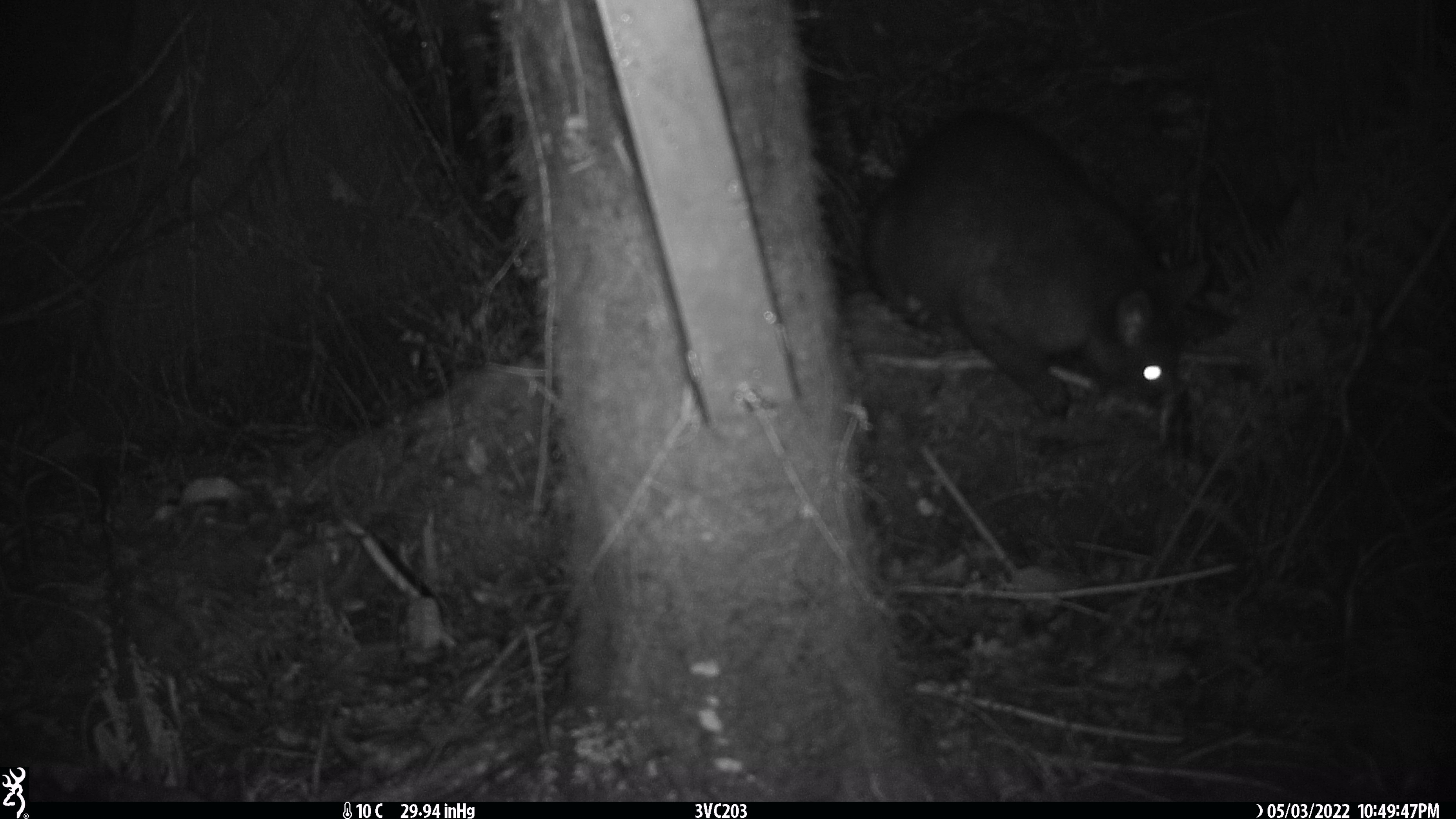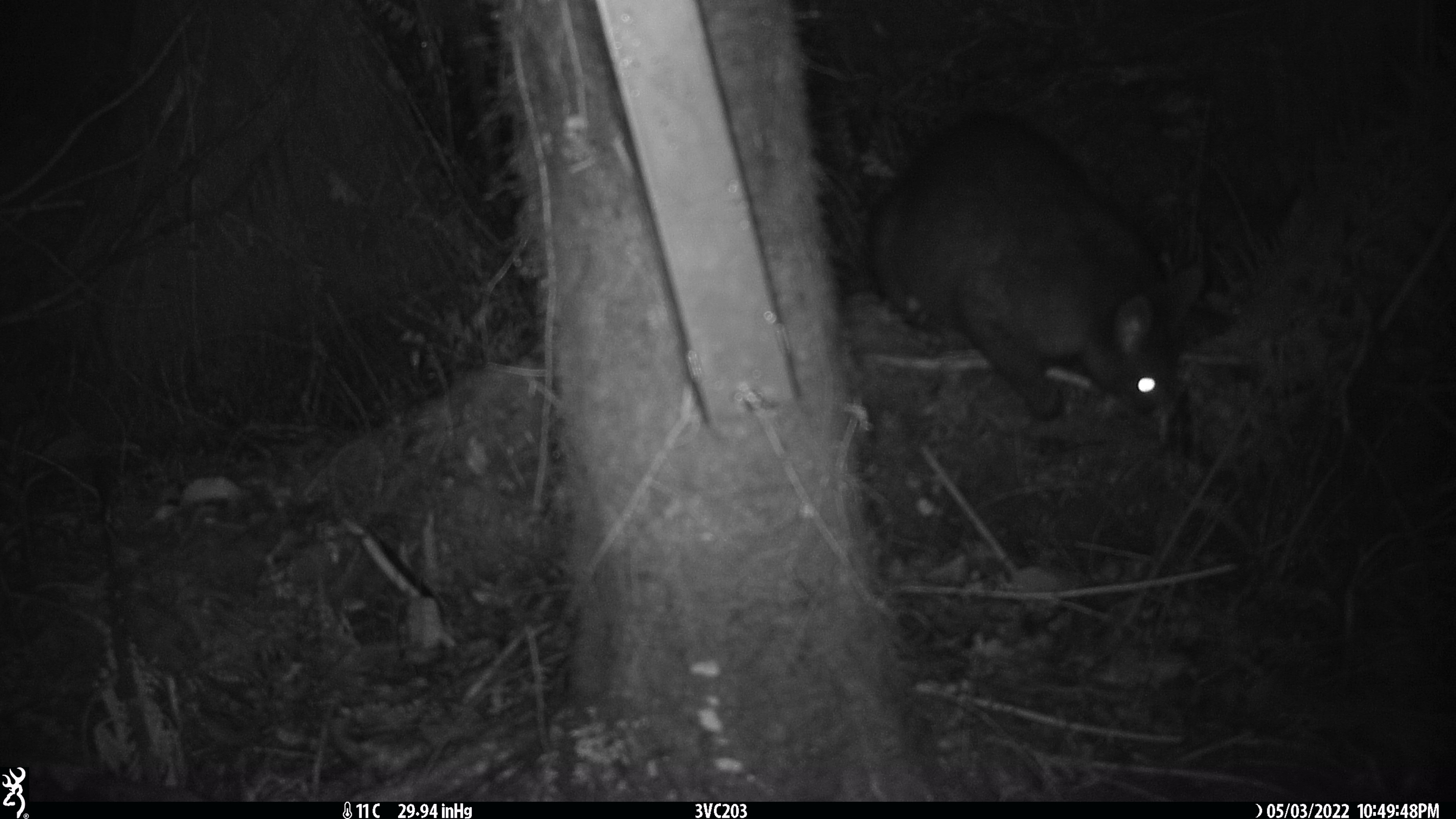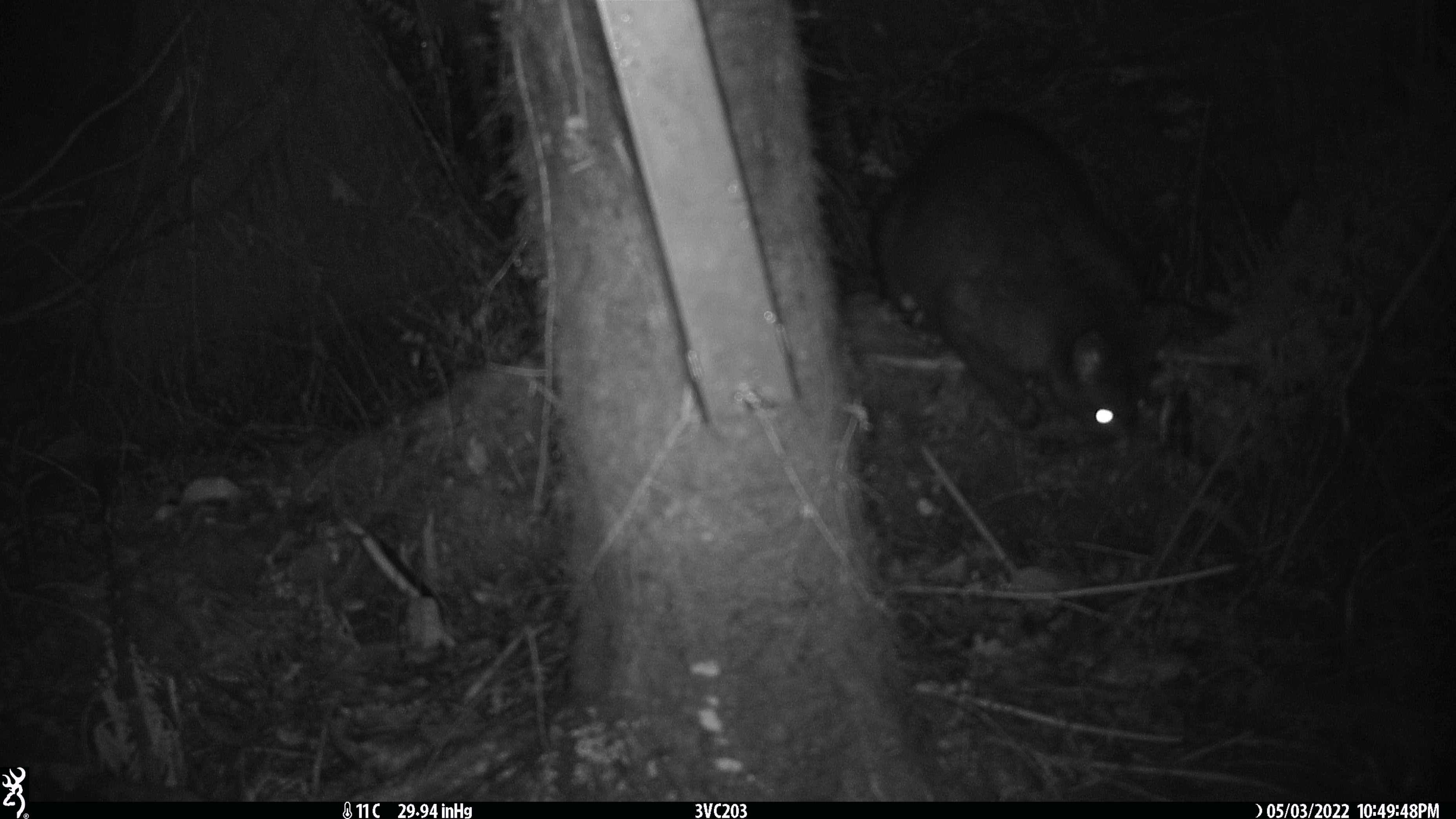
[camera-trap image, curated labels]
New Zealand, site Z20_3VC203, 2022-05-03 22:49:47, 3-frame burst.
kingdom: Animalia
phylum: Chordata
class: Mammalia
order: Diprotodontia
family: Phalangeridae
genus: Trichosurus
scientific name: Trichosurus vulpecula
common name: common brushtail possum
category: possum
Possum (common brushtail possum) (Trichosurus vulpecula).